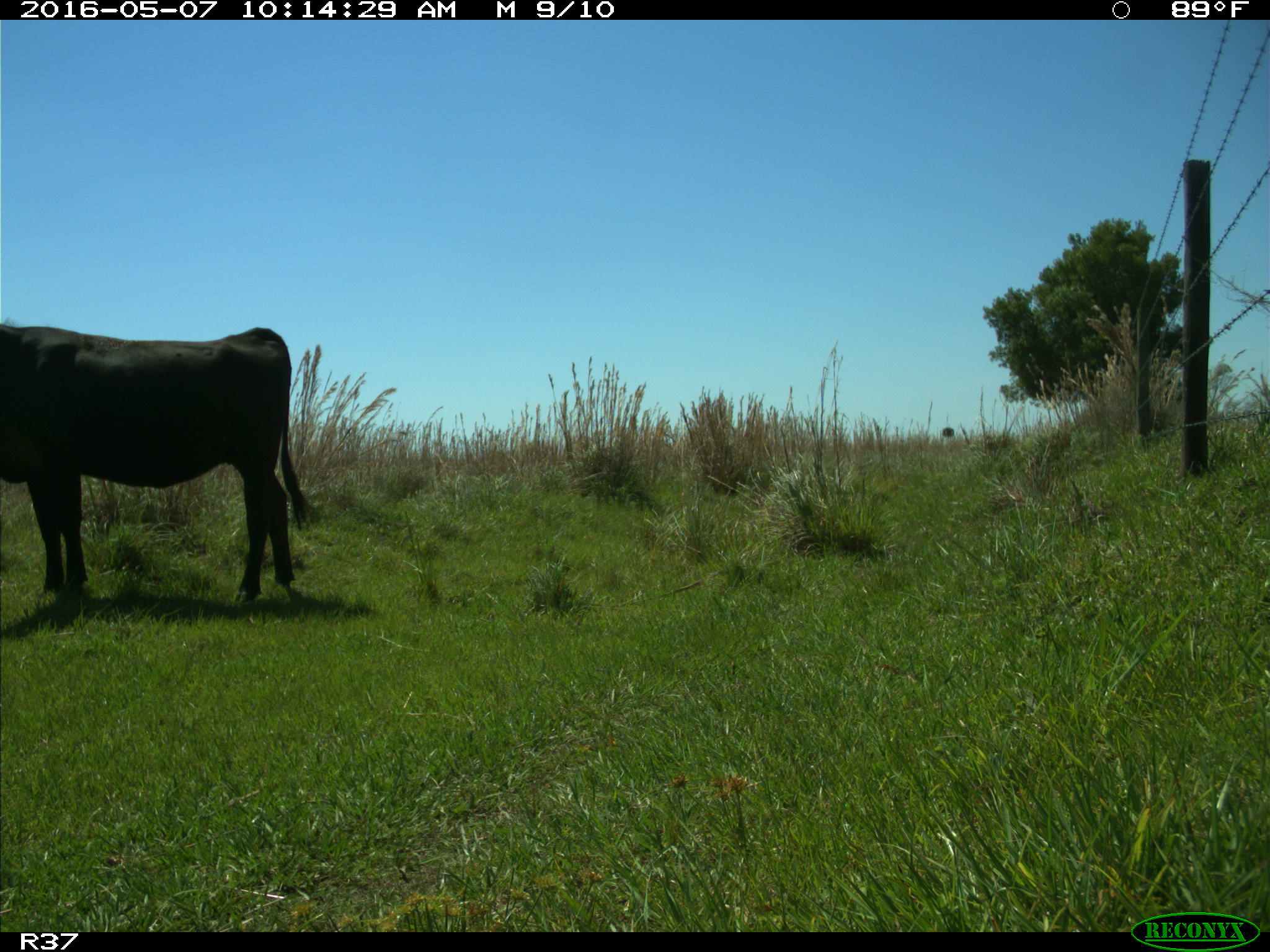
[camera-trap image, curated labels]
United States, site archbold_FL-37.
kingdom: Animalia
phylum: Chordata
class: Mammalia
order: Artiodactyla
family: Bovidae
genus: Bos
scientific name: Bos taurus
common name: domestic cow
Bos taurus (domestic cow).